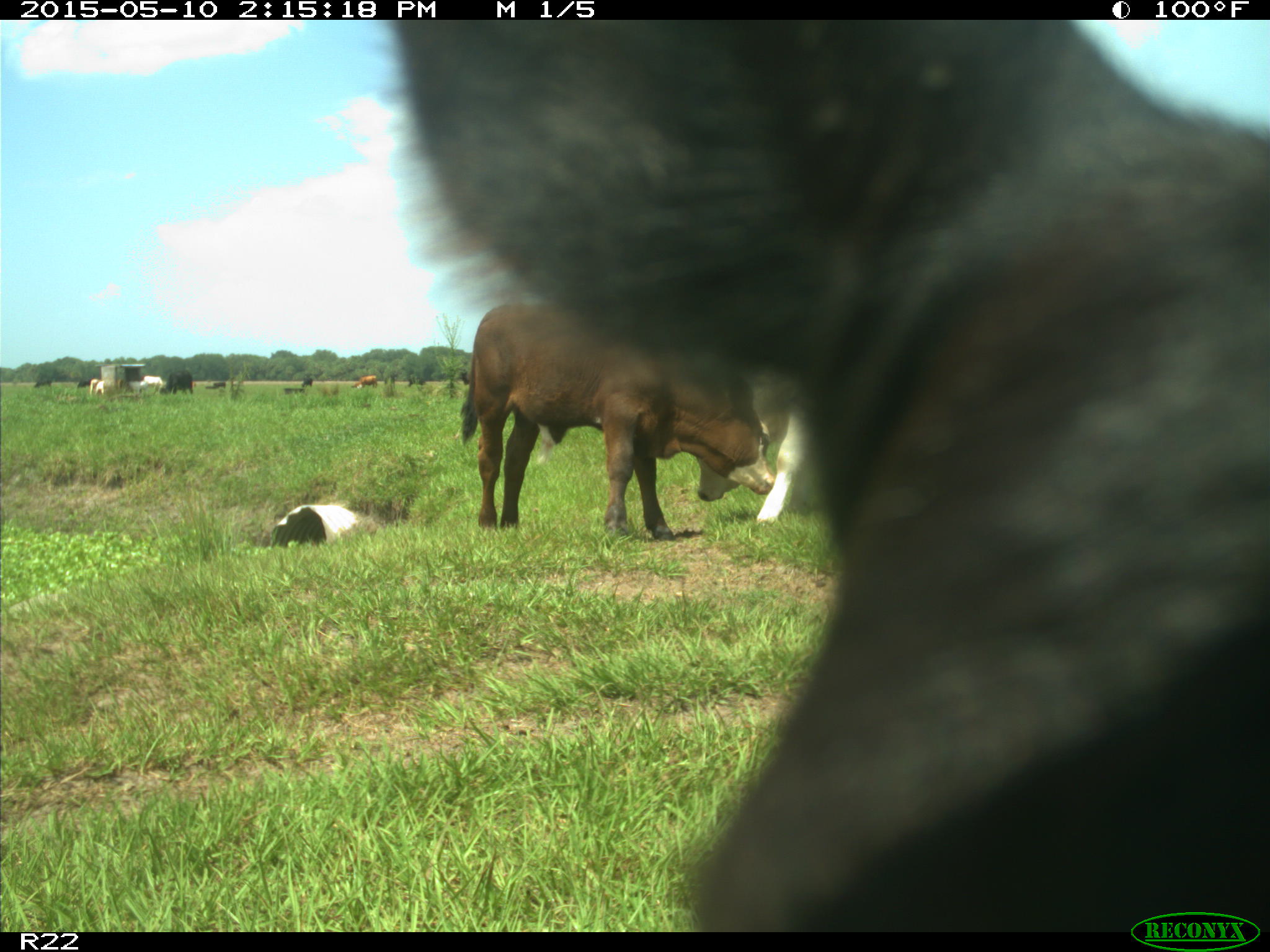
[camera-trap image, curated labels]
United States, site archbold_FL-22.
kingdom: Animalia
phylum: Chordata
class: Mammalia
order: Artiodactyla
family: Bovidae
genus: Bos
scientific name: Bos taurus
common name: domestic cow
Bos taurus (domestic cow).